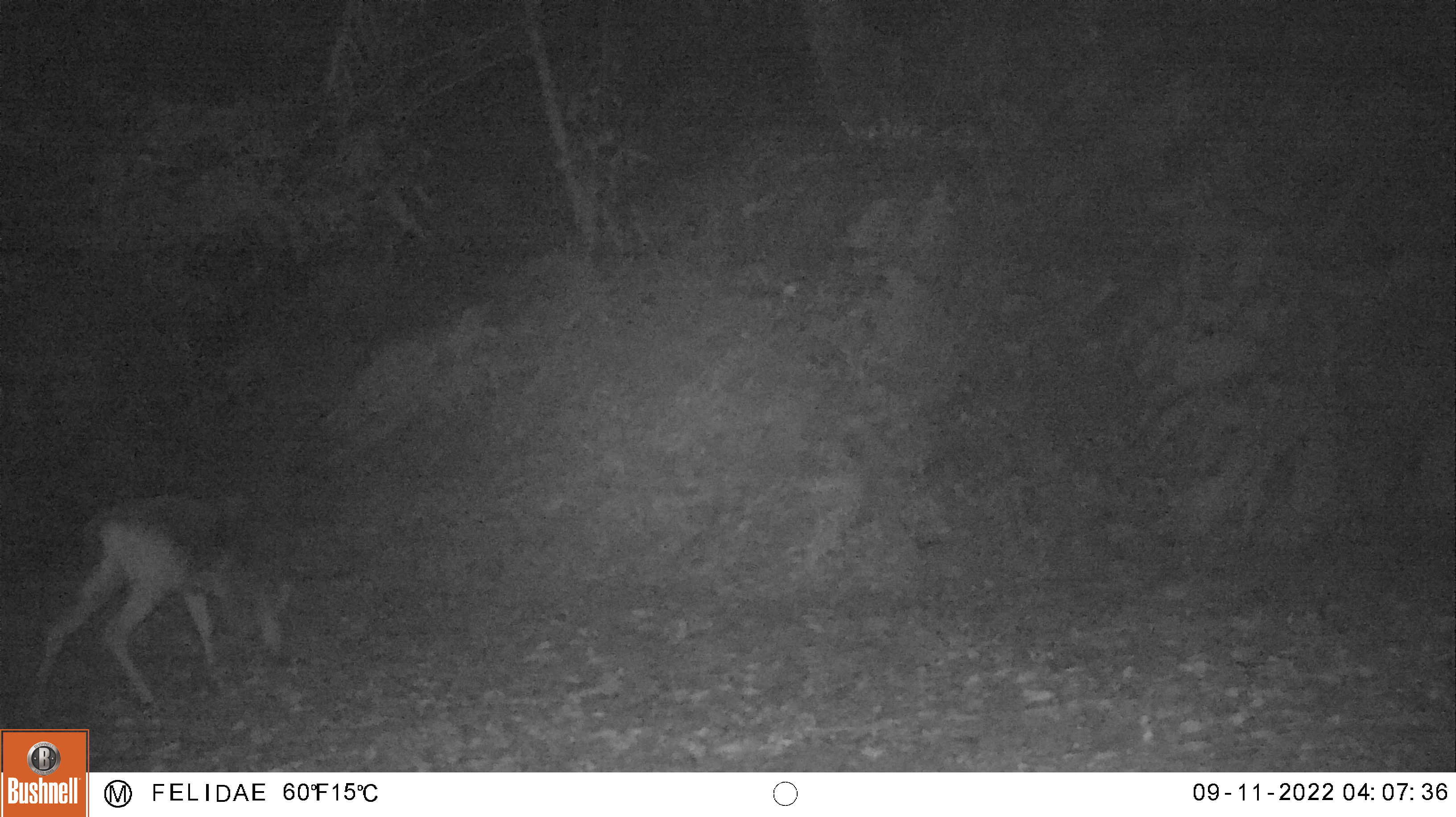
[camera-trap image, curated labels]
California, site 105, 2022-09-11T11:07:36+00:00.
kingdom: Animalia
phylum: Chordata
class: Mammalia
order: Artiodactyla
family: Cervidae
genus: Odocoileus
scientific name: Odocoileus hemionus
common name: mule deer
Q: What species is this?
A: Mule deer (Odocoileus hemionus).